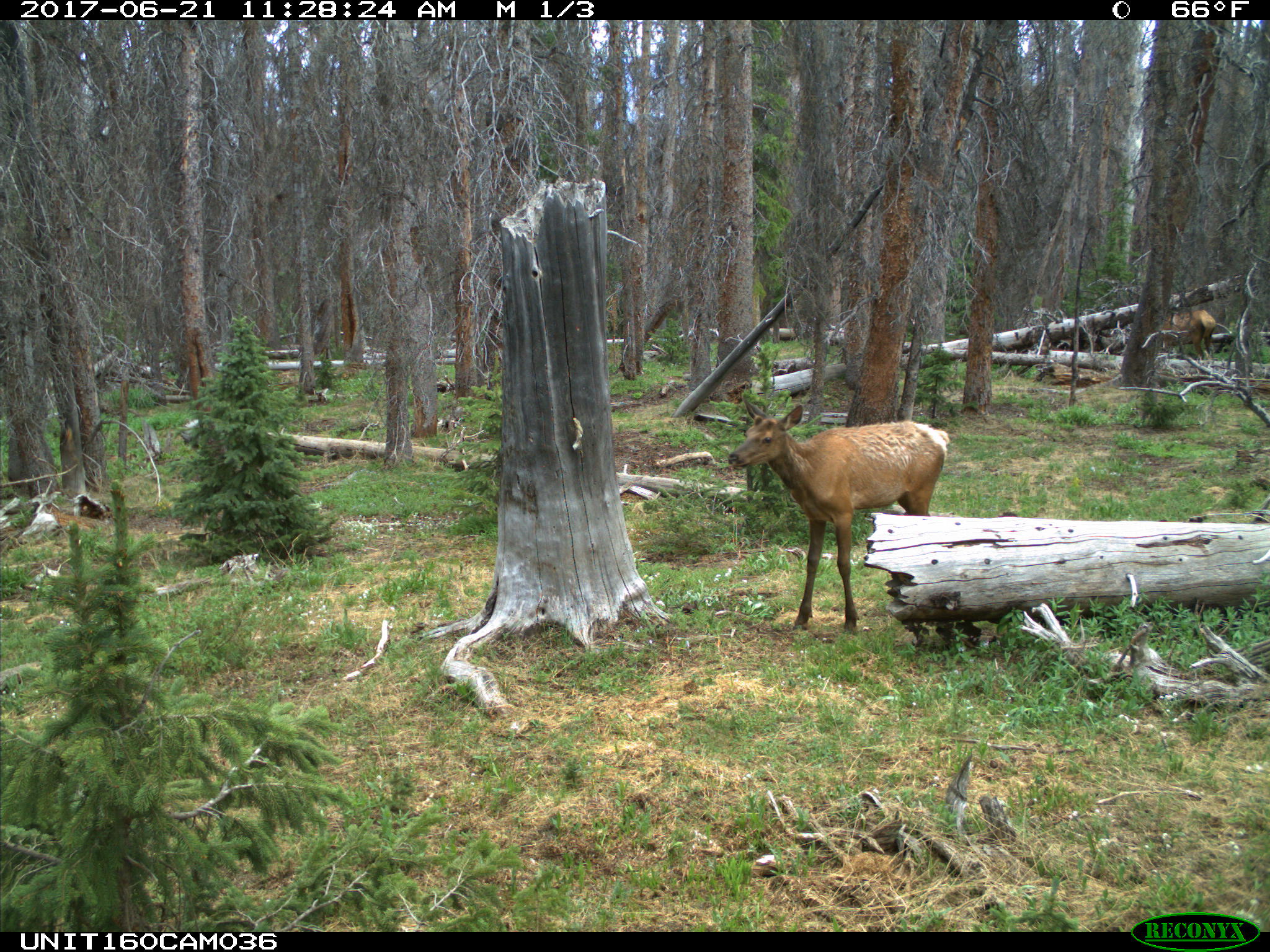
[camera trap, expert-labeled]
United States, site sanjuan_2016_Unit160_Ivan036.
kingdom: Animalia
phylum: Chordata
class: Mammalia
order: Artiodactyla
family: Cervidae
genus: Cervus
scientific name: Cervus elaphus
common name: red deer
Cervus elaphus (red deer).